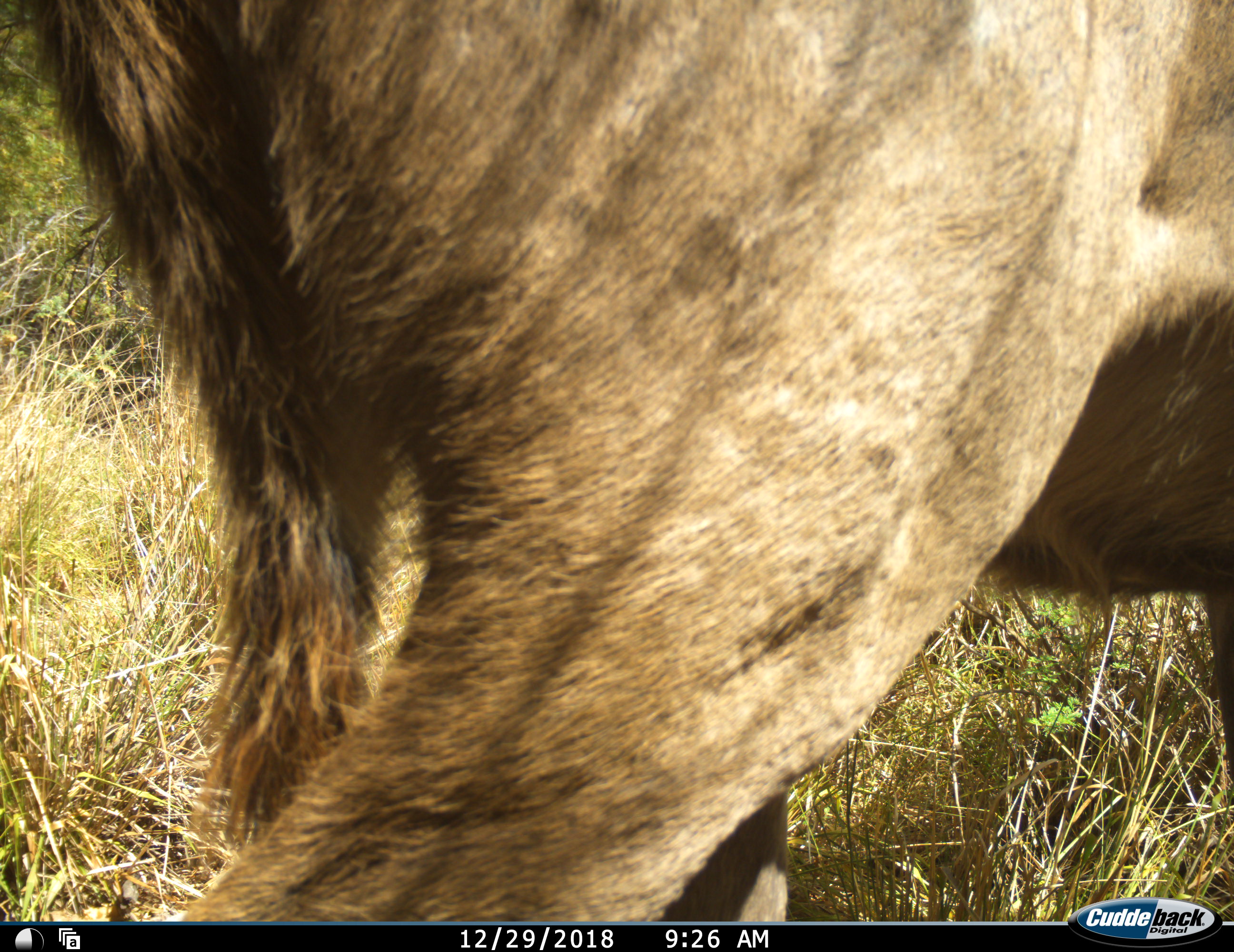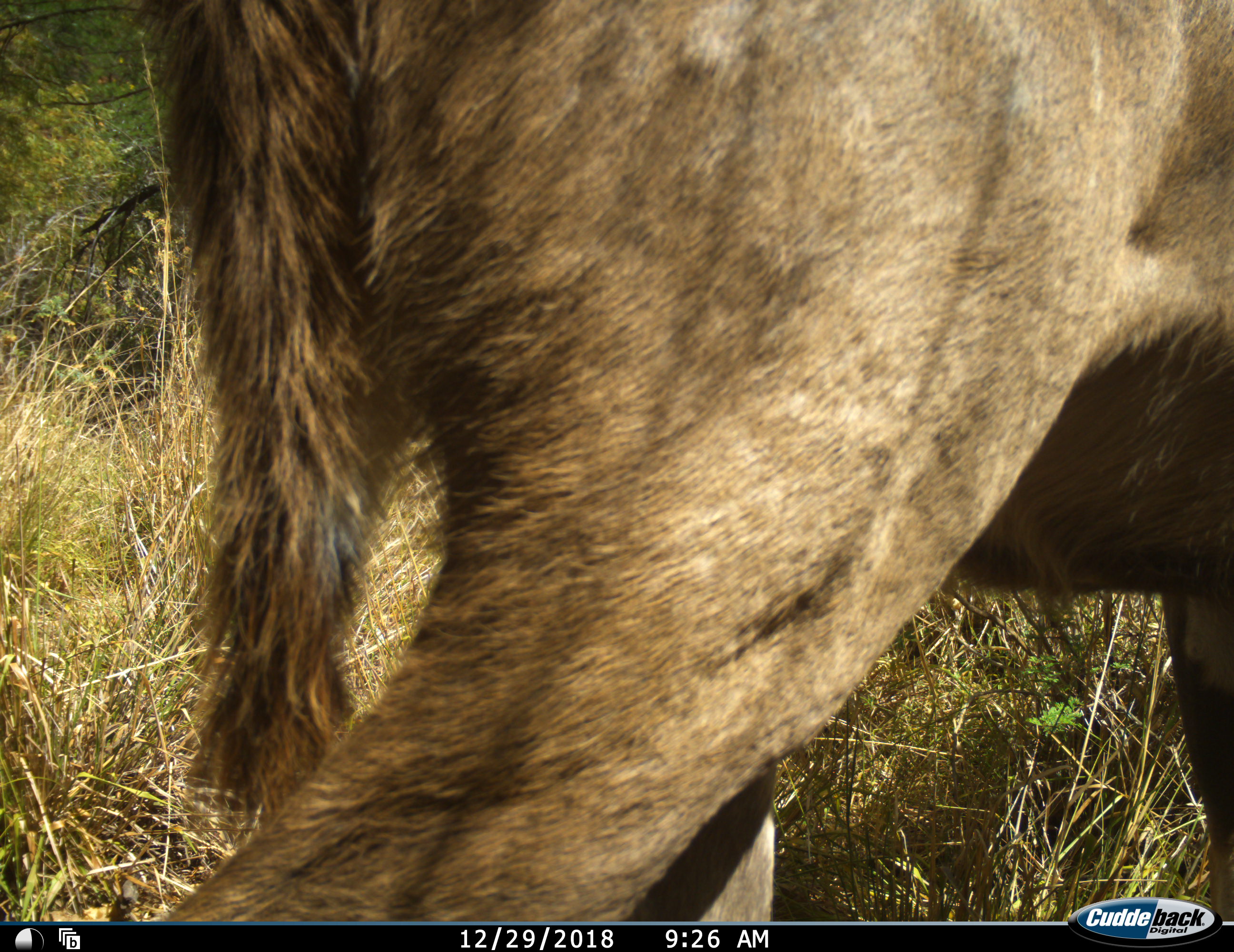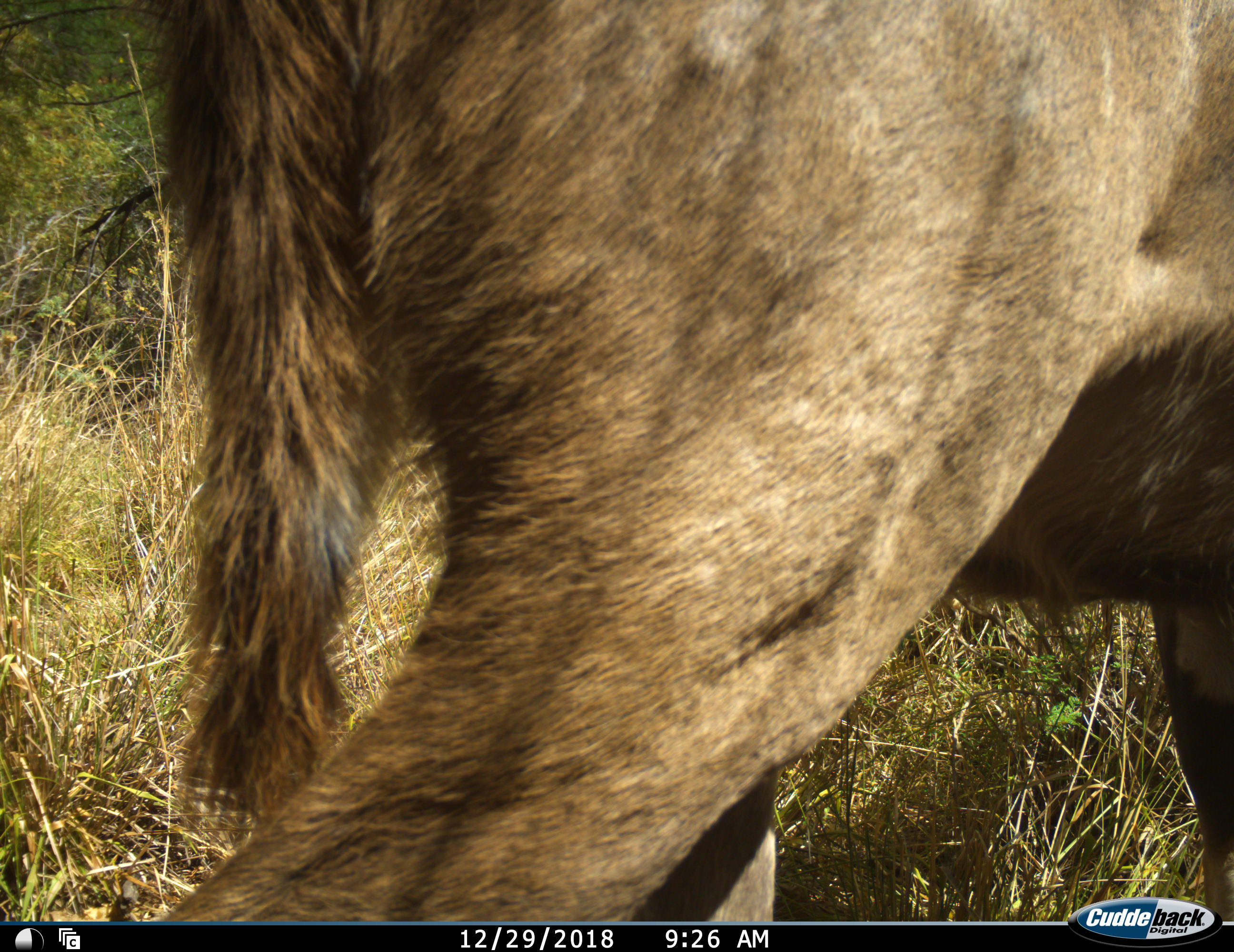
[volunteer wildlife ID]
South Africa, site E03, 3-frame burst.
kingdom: Animalia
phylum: Chordata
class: Mammalia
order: Artiodactyla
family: Bovidae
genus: Tragelaphus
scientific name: Tragelaphus strepsiceros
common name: greater kudu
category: kudu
Kudu (greater kudu) (Tragelaphus strepsiceros), count 1. Behavior (volunteer vote fractions): standing 100%, resting 0%, moving 0%, interacting 0%. Young present (vote fraction): 0%. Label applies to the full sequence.